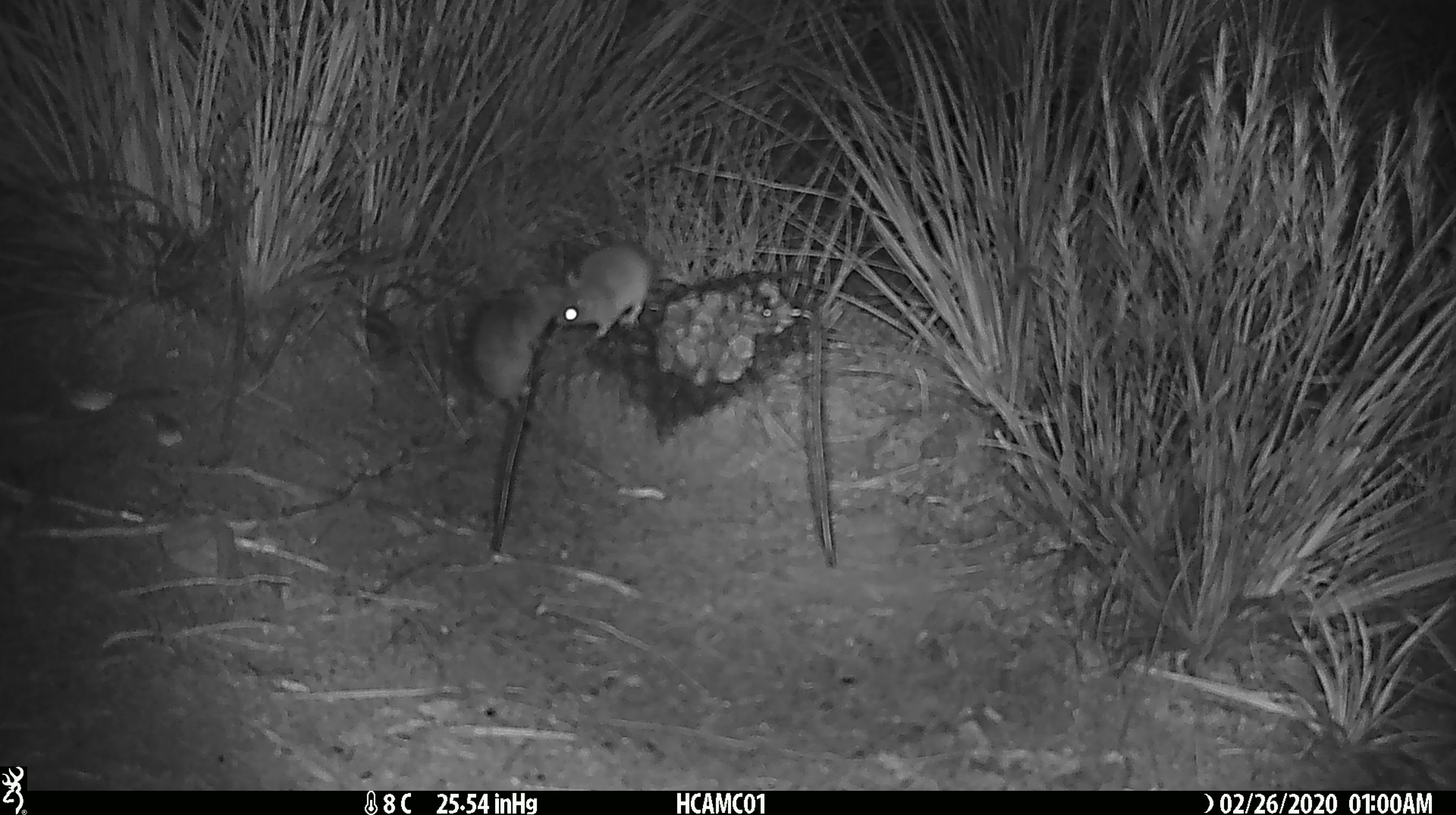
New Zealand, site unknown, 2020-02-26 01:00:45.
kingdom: Animalia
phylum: Chordata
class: Mammalia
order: Rodentia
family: Muridae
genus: Mus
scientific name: Mus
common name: mouse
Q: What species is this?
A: Mouse (Mus).